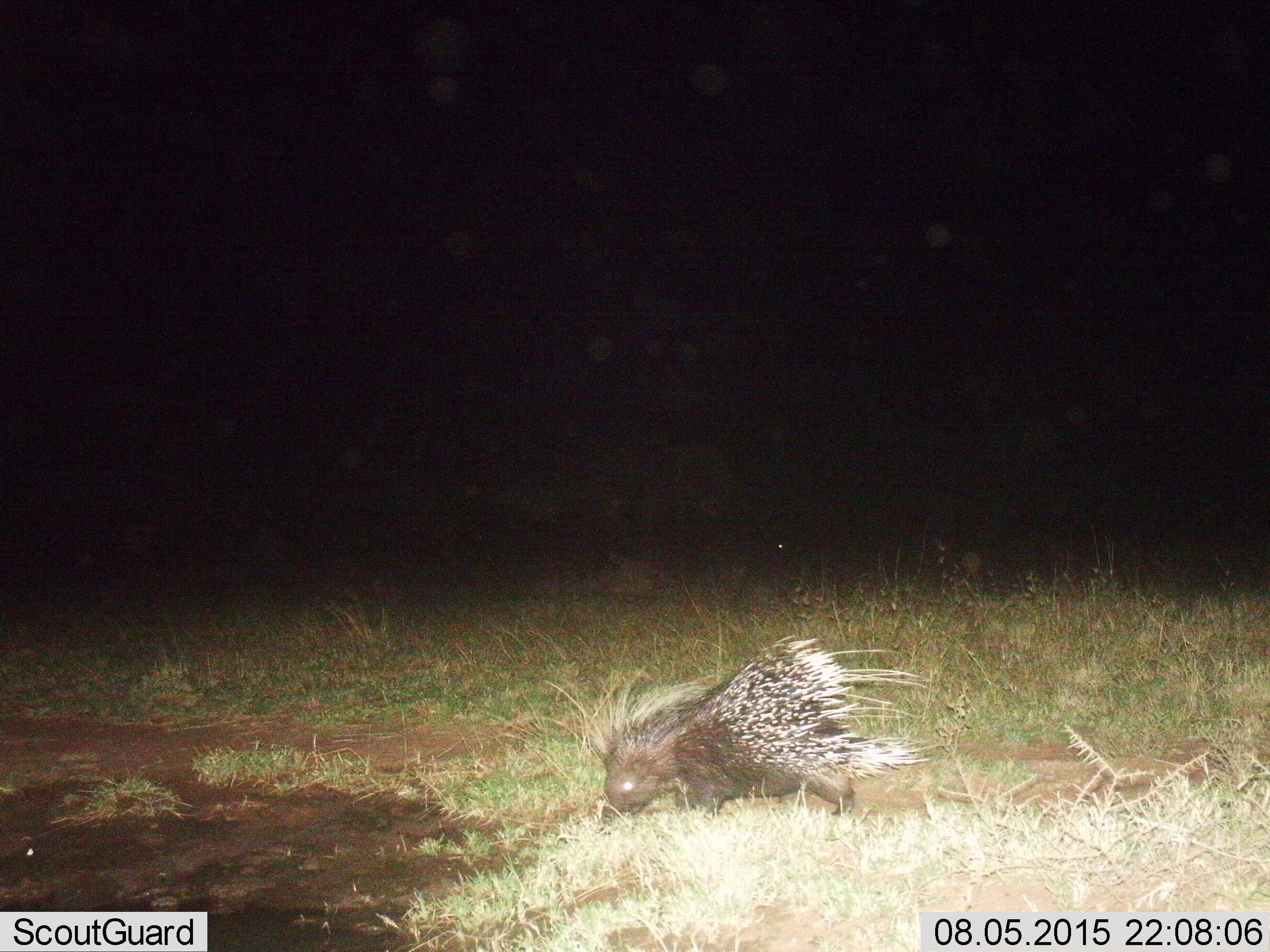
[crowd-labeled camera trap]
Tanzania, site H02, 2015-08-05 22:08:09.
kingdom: Animalia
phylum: Chordata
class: Mammalia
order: Rodentia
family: Hystricidae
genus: Hystrix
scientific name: Hystrix cristata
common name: crested porcupine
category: porcupine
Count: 1.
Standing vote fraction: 30%.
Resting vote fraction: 0%.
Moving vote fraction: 60%.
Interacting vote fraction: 0%.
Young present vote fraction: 0%.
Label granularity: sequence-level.